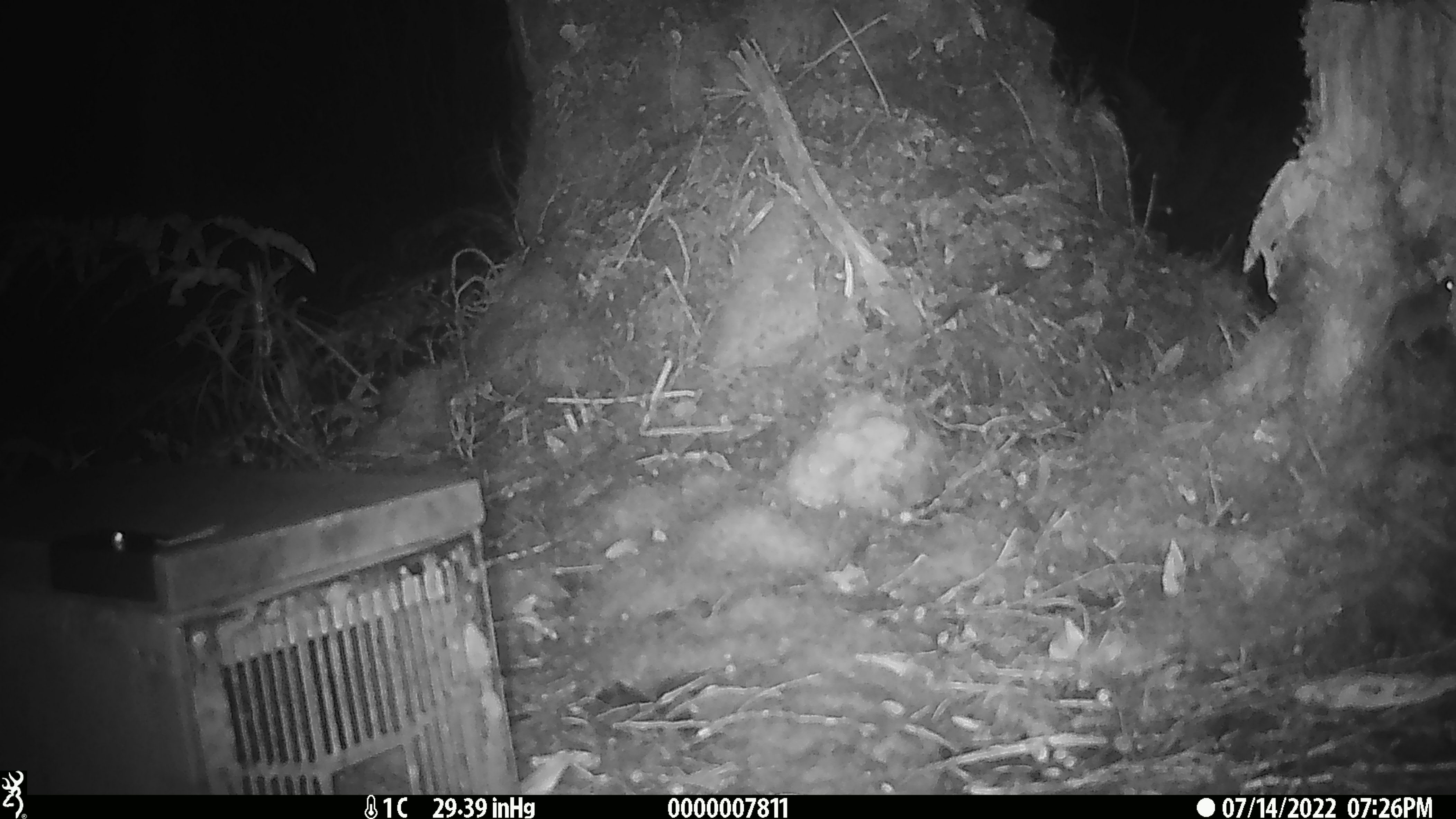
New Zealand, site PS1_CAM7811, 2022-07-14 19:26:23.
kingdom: Animalia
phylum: Chordata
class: Mammalia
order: Rodentia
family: Muridae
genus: Mus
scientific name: Mus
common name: mouse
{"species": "mouse (Mus)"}